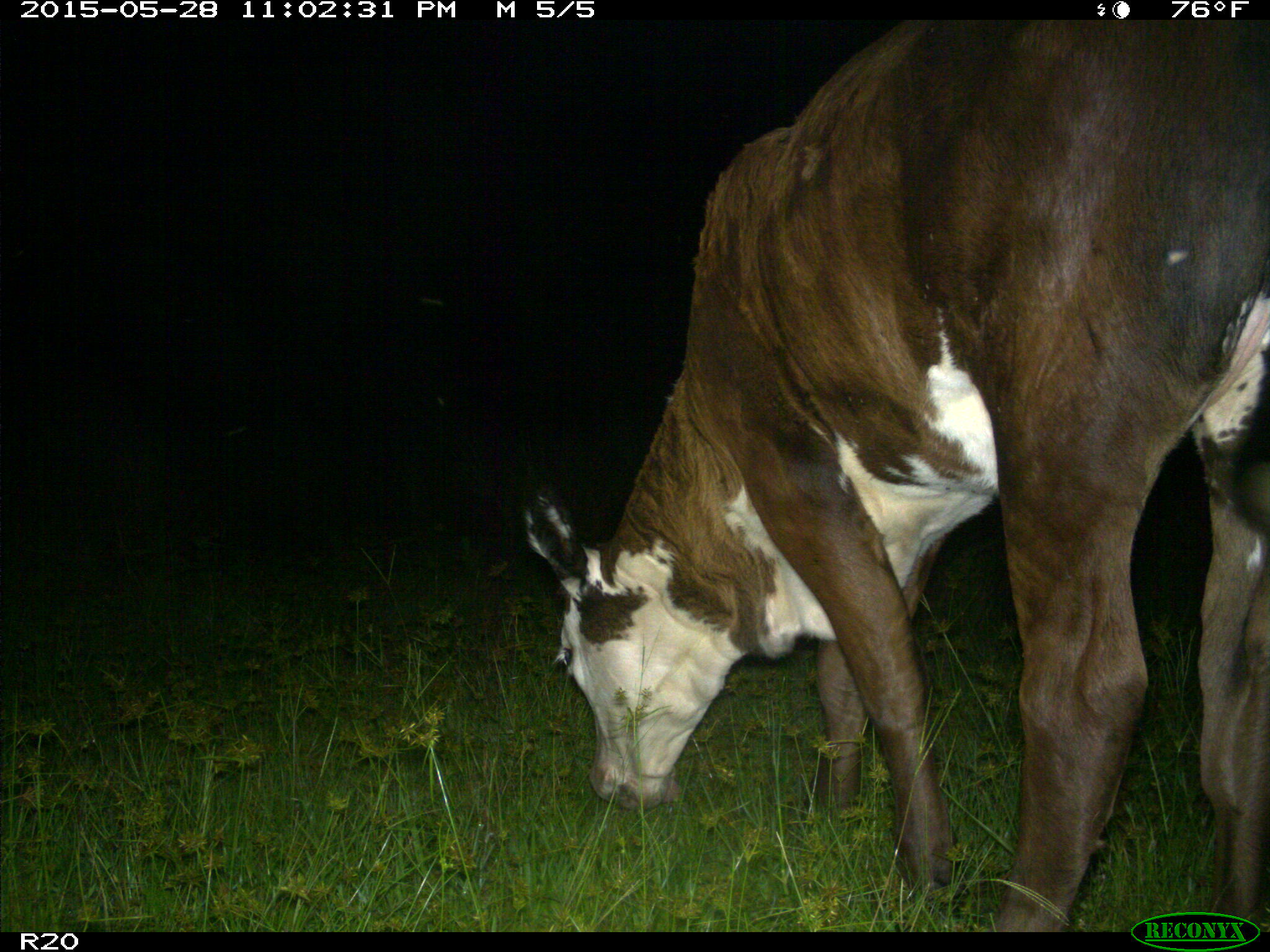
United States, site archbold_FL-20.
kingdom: Animalia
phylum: Chordata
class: Mammalia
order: Artiodactyla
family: Bovidae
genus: Bos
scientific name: Bos taurus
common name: domestic cow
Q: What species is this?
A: Bos taurus (domestic cow).